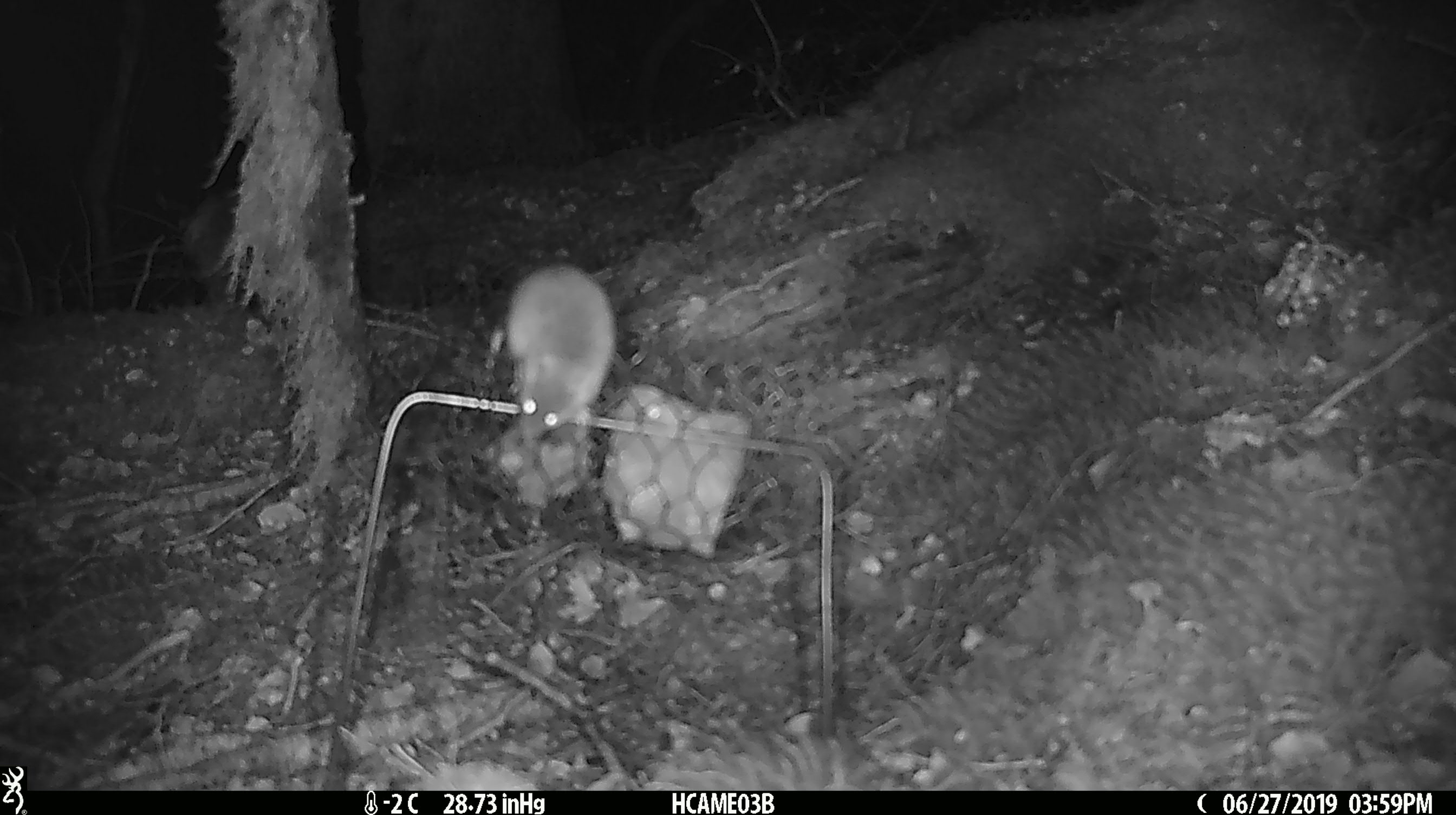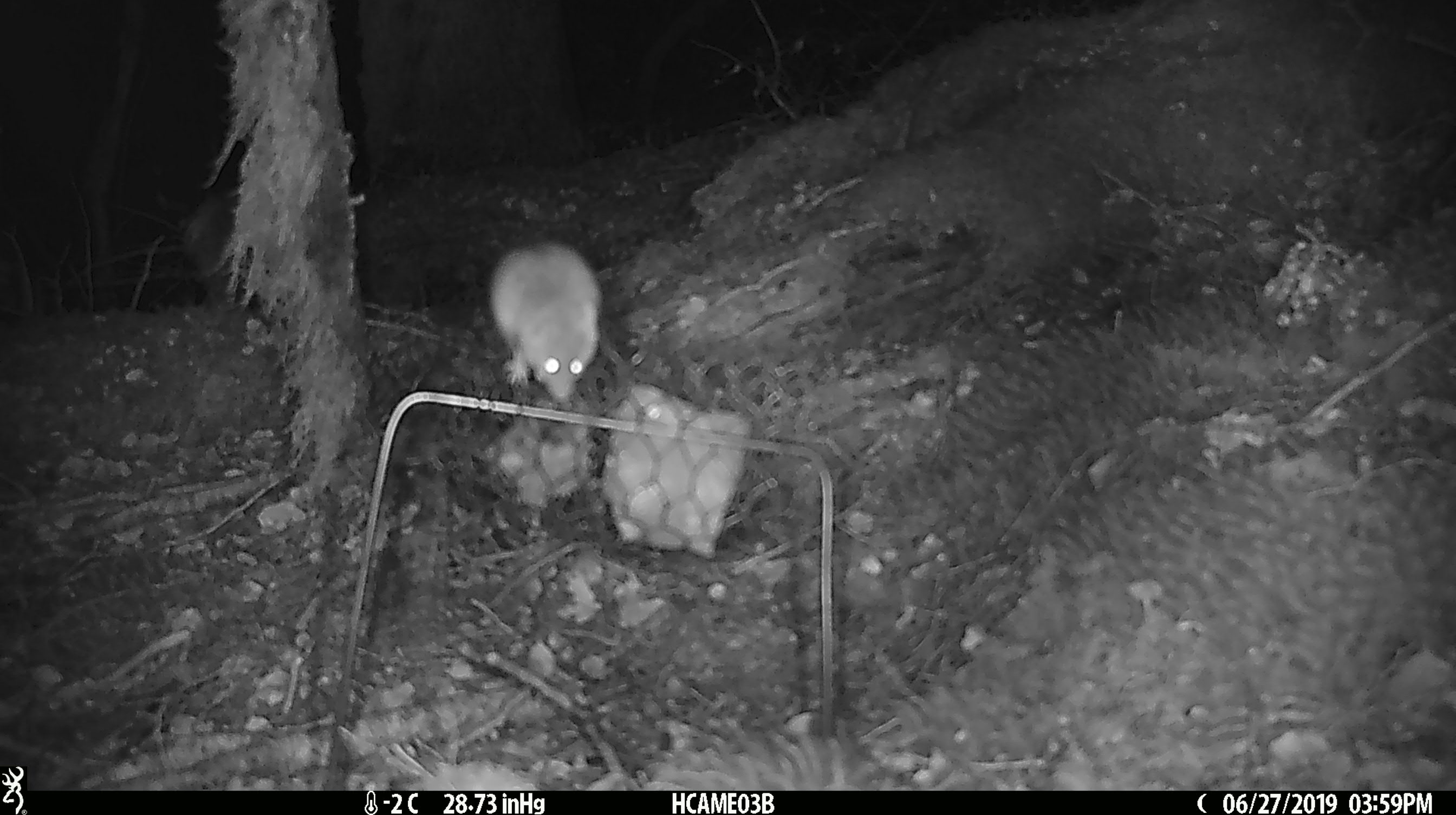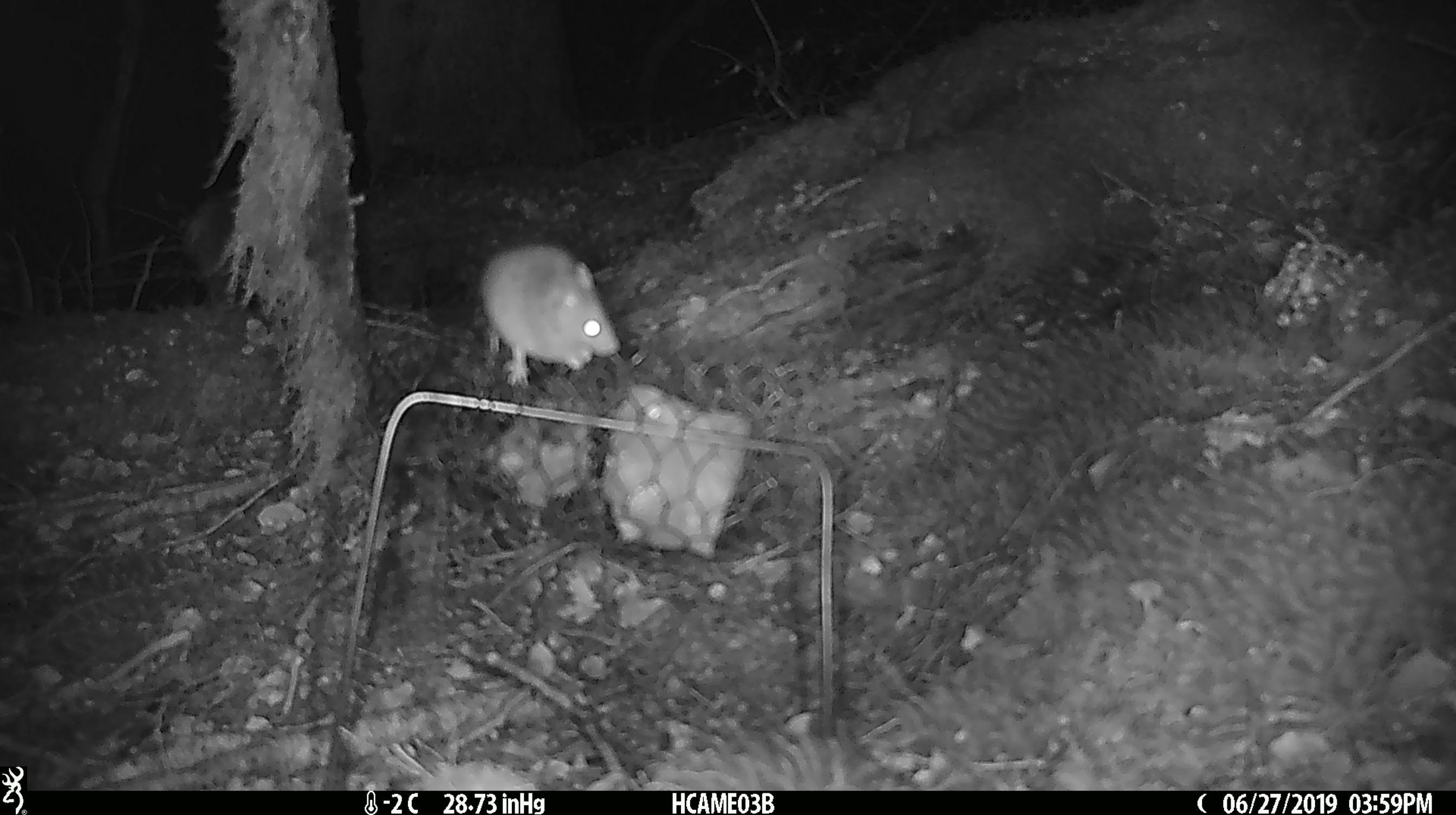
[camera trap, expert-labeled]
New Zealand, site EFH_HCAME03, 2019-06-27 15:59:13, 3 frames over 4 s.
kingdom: Animalia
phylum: Chordata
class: Mammalia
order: Rodentia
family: Muridae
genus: Mus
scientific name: Mus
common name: mouse